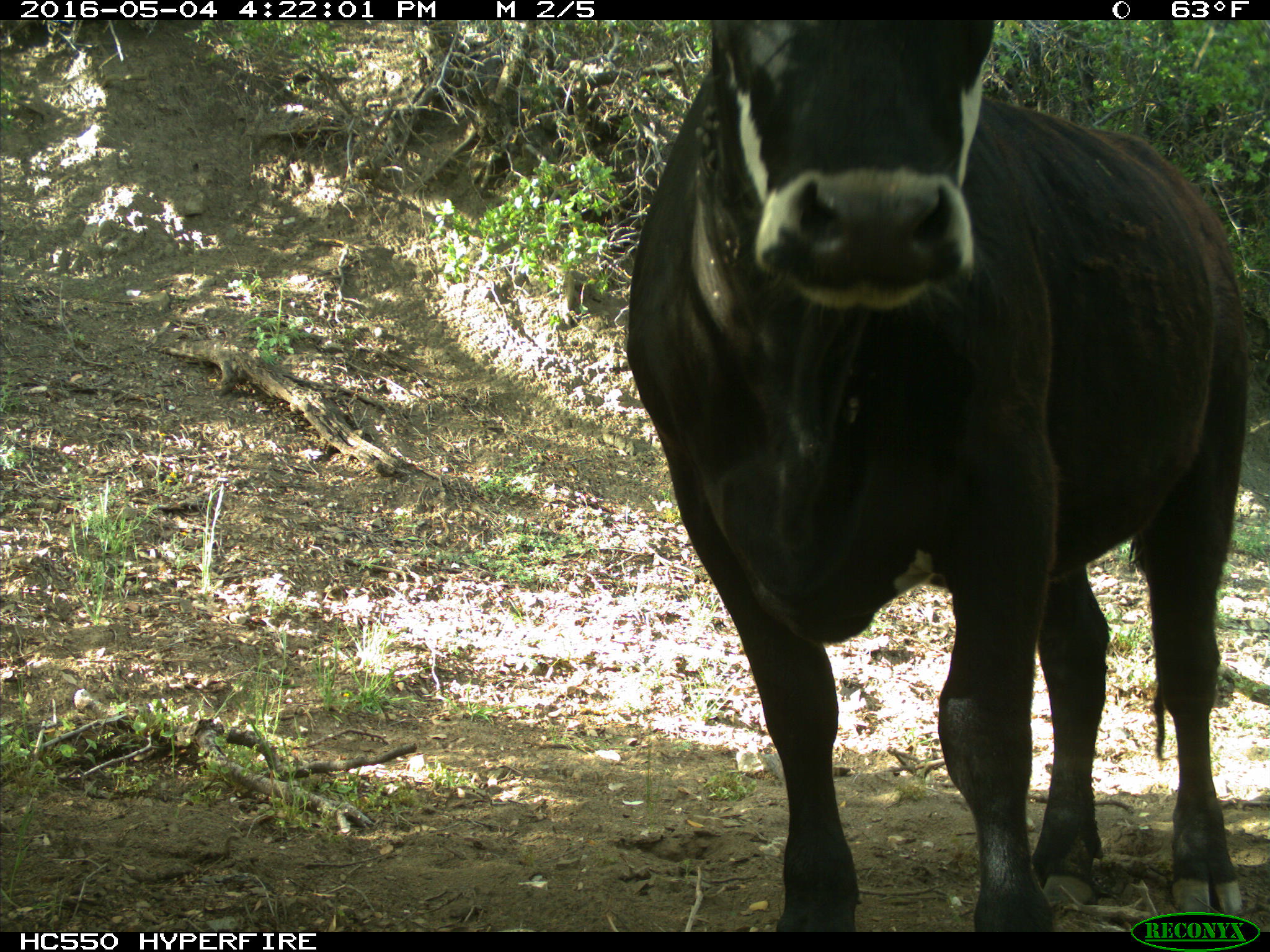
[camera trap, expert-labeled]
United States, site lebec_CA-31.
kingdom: Animalia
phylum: Chordata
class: Mammalia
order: Artiodactyla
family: Bovidae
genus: Bos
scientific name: Bos taurus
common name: domestic cow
Bos taurus (domestic cow).